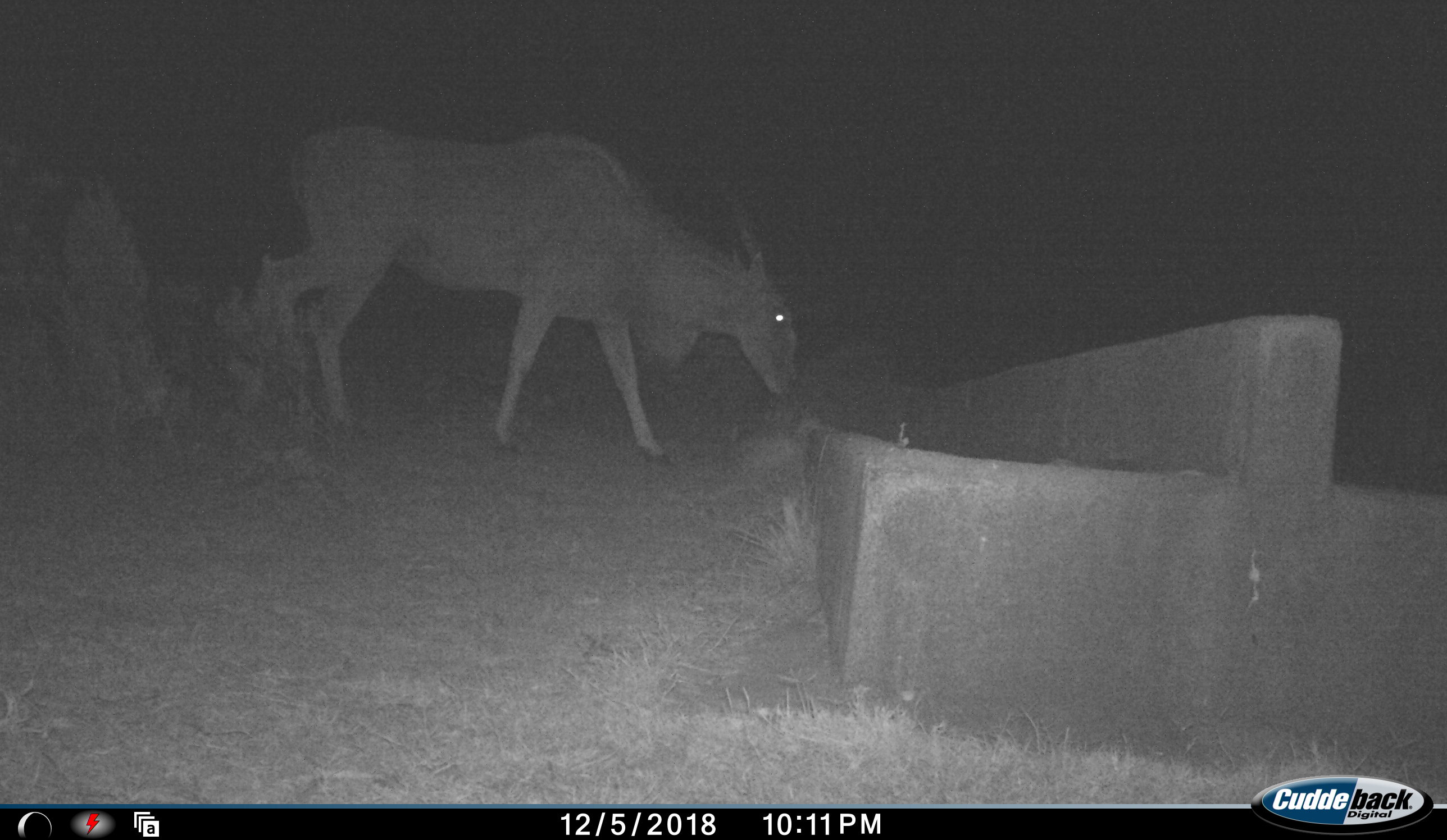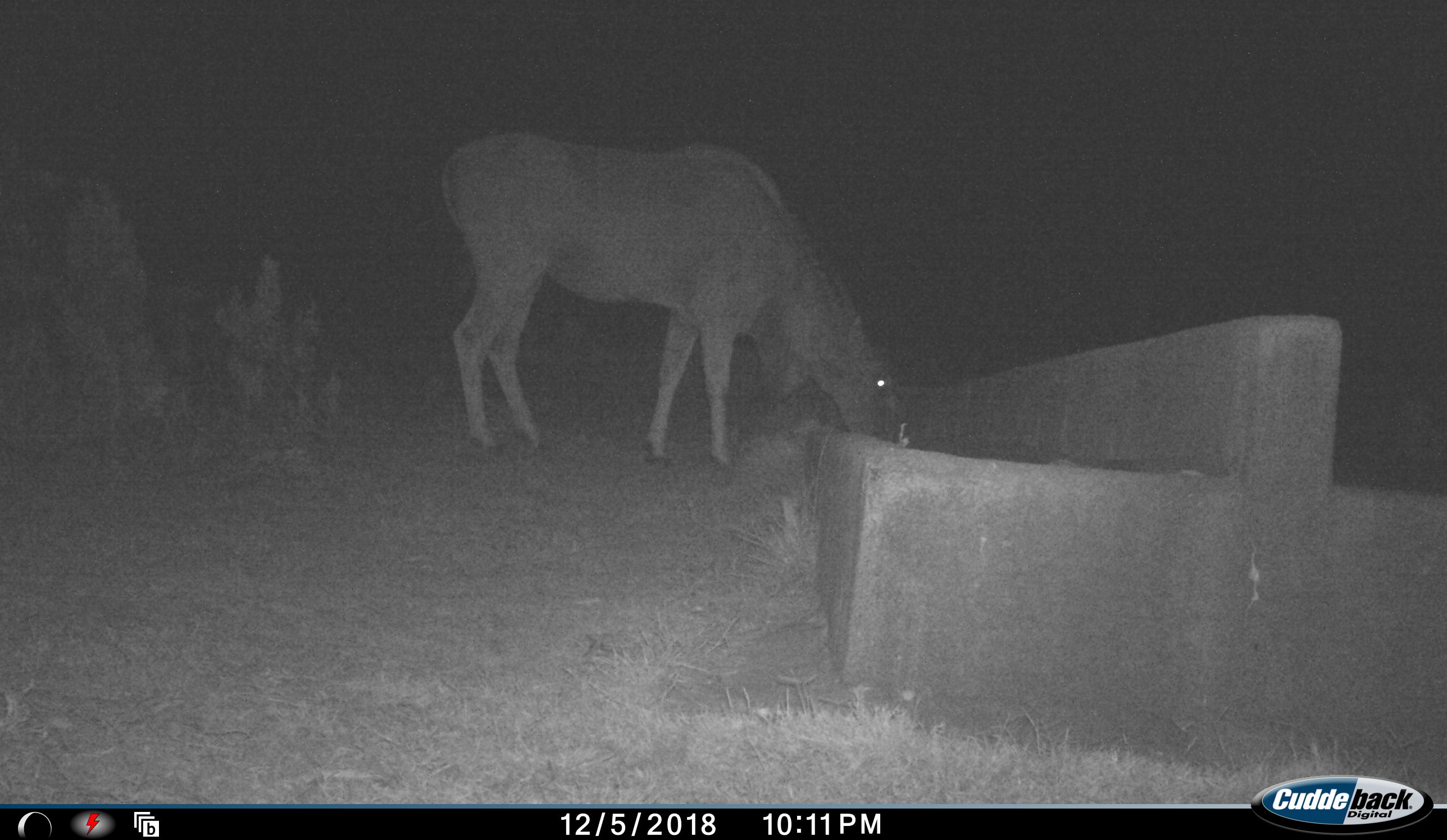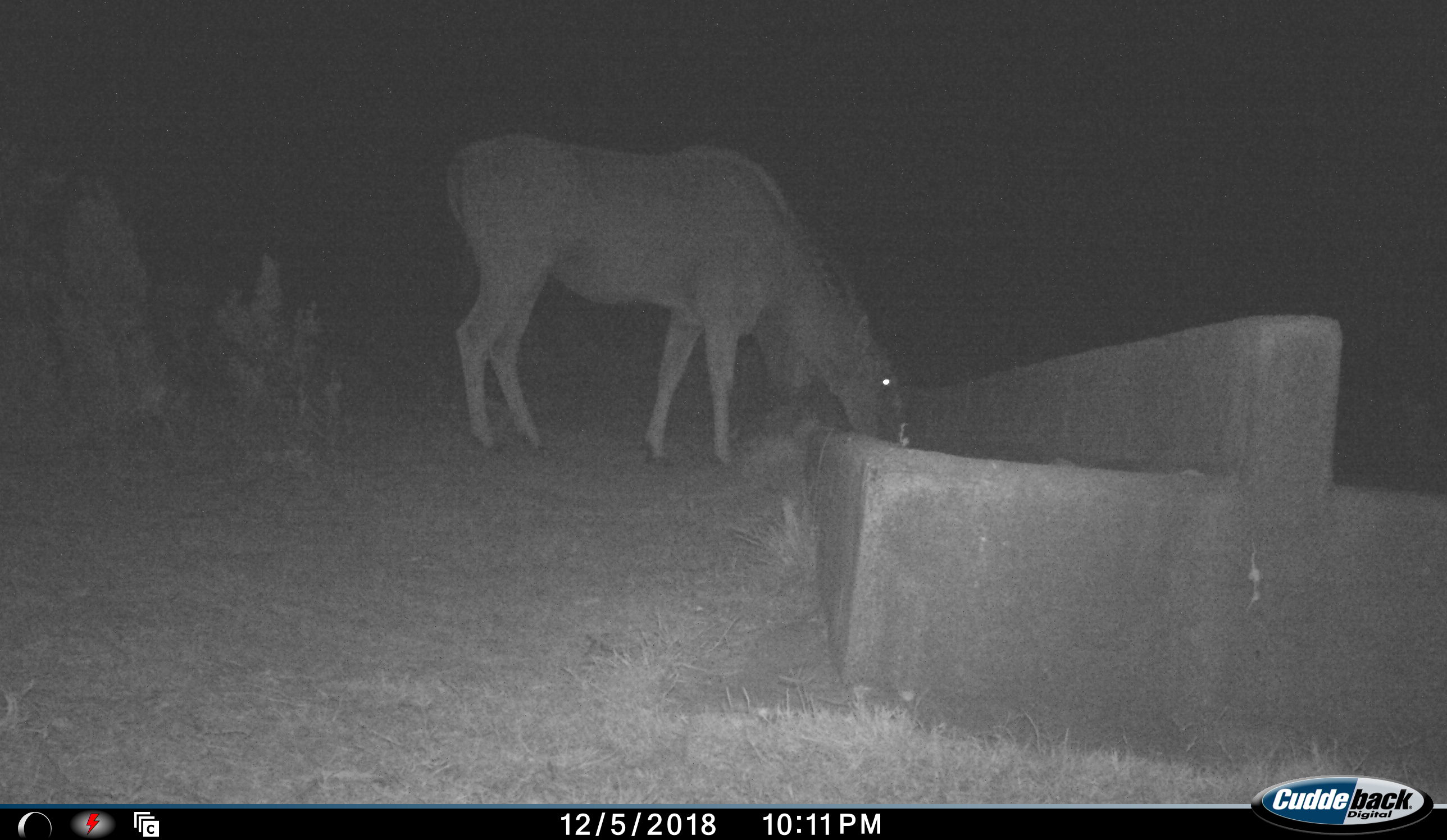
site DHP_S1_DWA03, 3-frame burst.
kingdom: Animalia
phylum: Chordata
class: Mammalia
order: Artiodactyla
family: Bovidae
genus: Tragelaphus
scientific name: Tragelaphus oryx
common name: eland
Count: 1.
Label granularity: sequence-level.